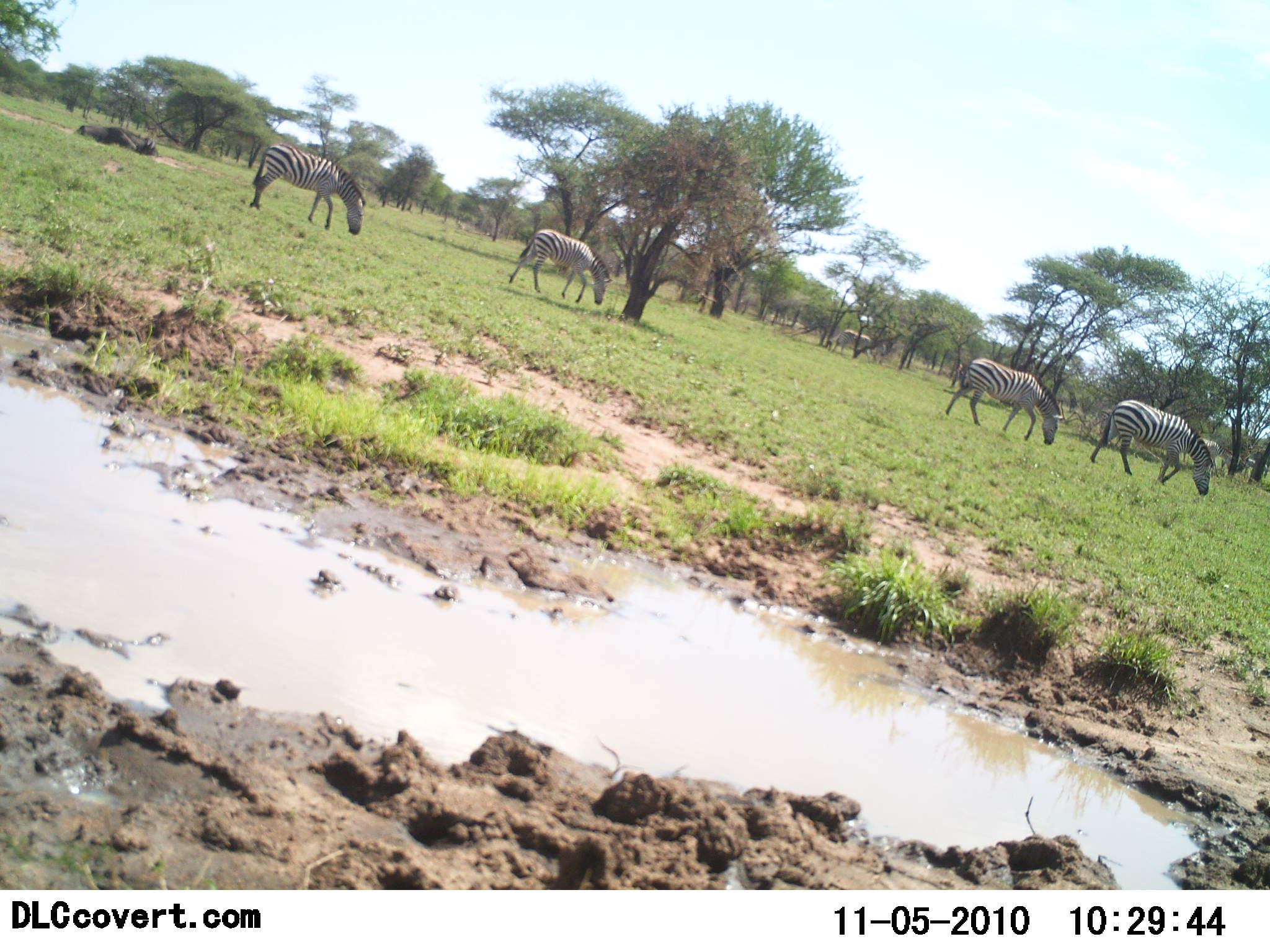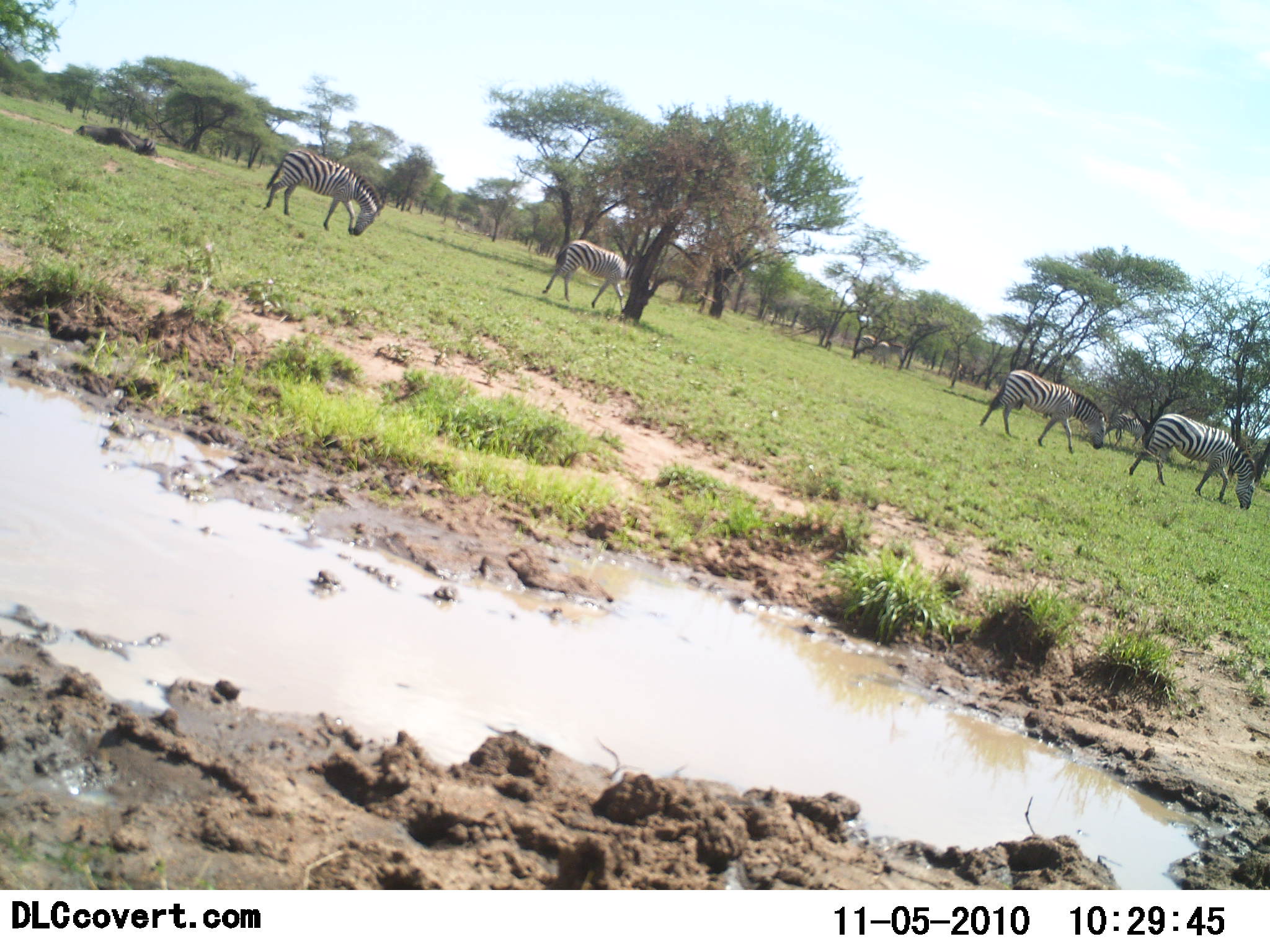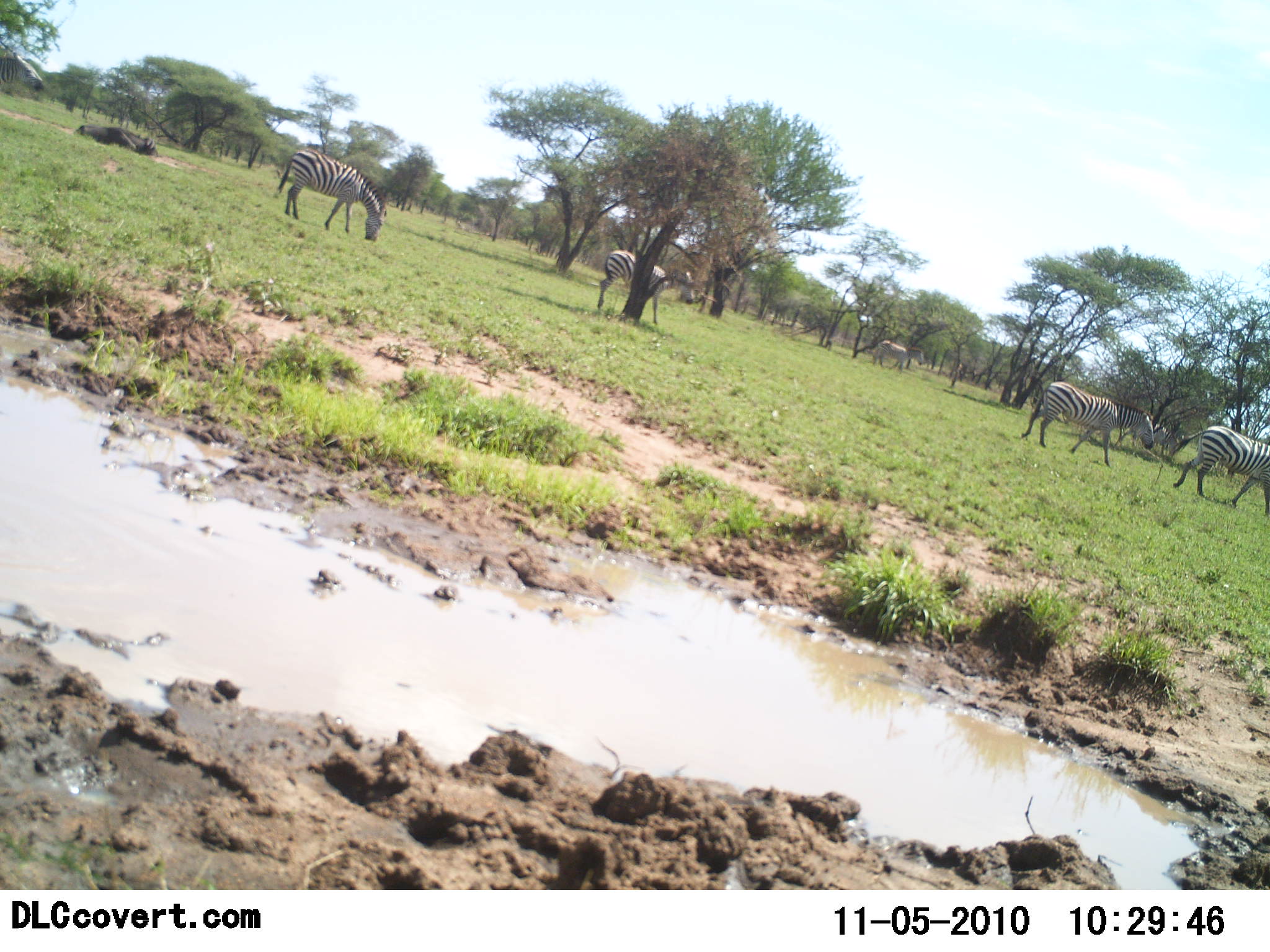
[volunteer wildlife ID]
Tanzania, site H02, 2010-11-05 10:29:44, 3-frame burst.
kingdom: Animalia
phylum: Chordata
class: Mammalia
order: Perissodactyla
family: Equidae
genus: Equus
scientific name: Equus quagga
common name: plains zebra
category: zebra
Zebra (plains zebra) (Equus quagga), count 6. Behavior (volunteer vote fractions): standing 20%, resting 0%, moving 100%, interacting 0%. Young present (vote fraction): 0%. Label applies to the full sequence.